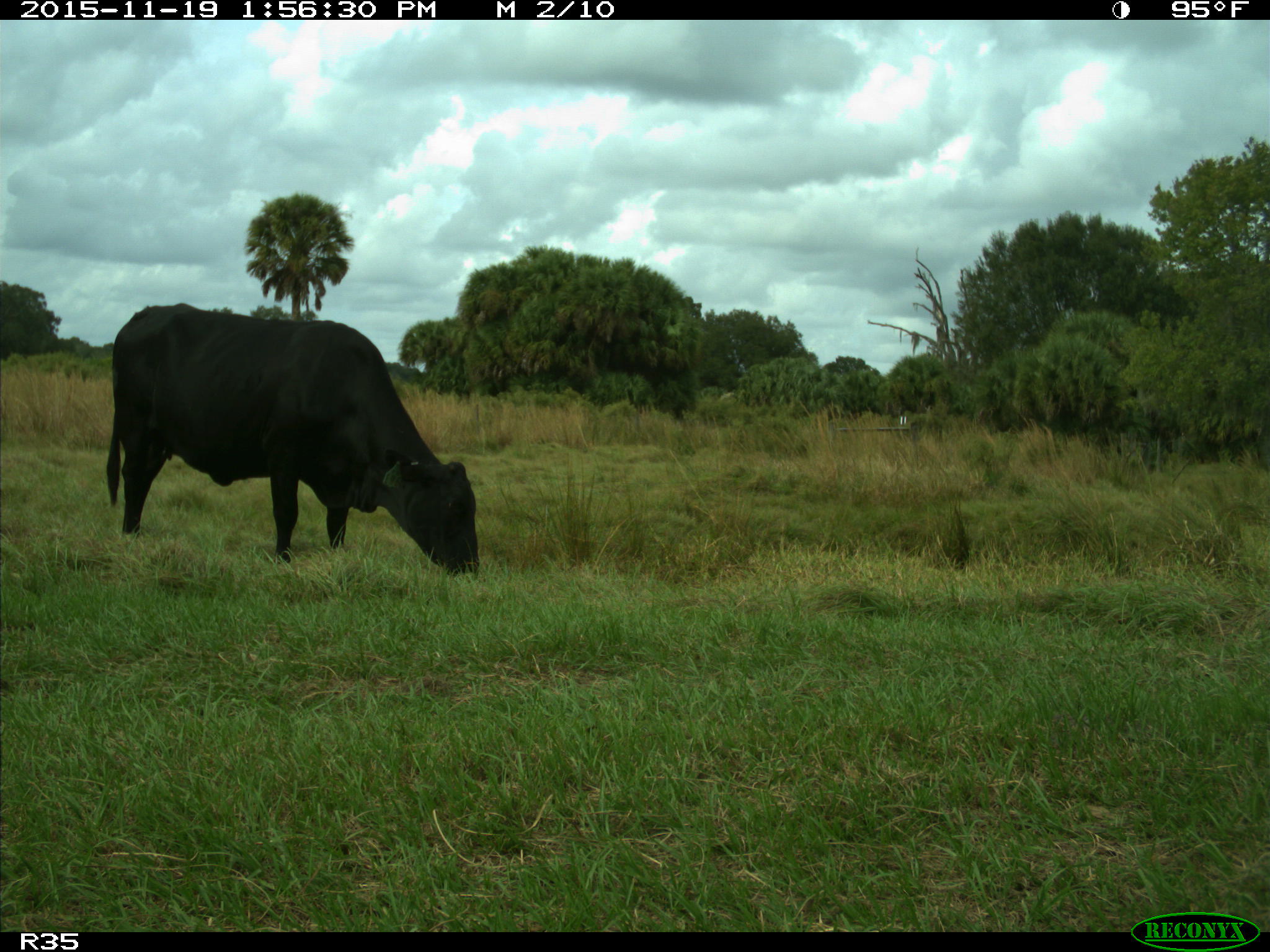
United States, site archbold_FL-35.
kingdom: Animalia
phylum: Chordata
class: Mammalia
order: Artiodactyla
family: Bovidae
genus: Bos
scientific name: Bos taurus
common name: domestic cow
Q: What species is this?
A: Bos taurus (domestic cow).